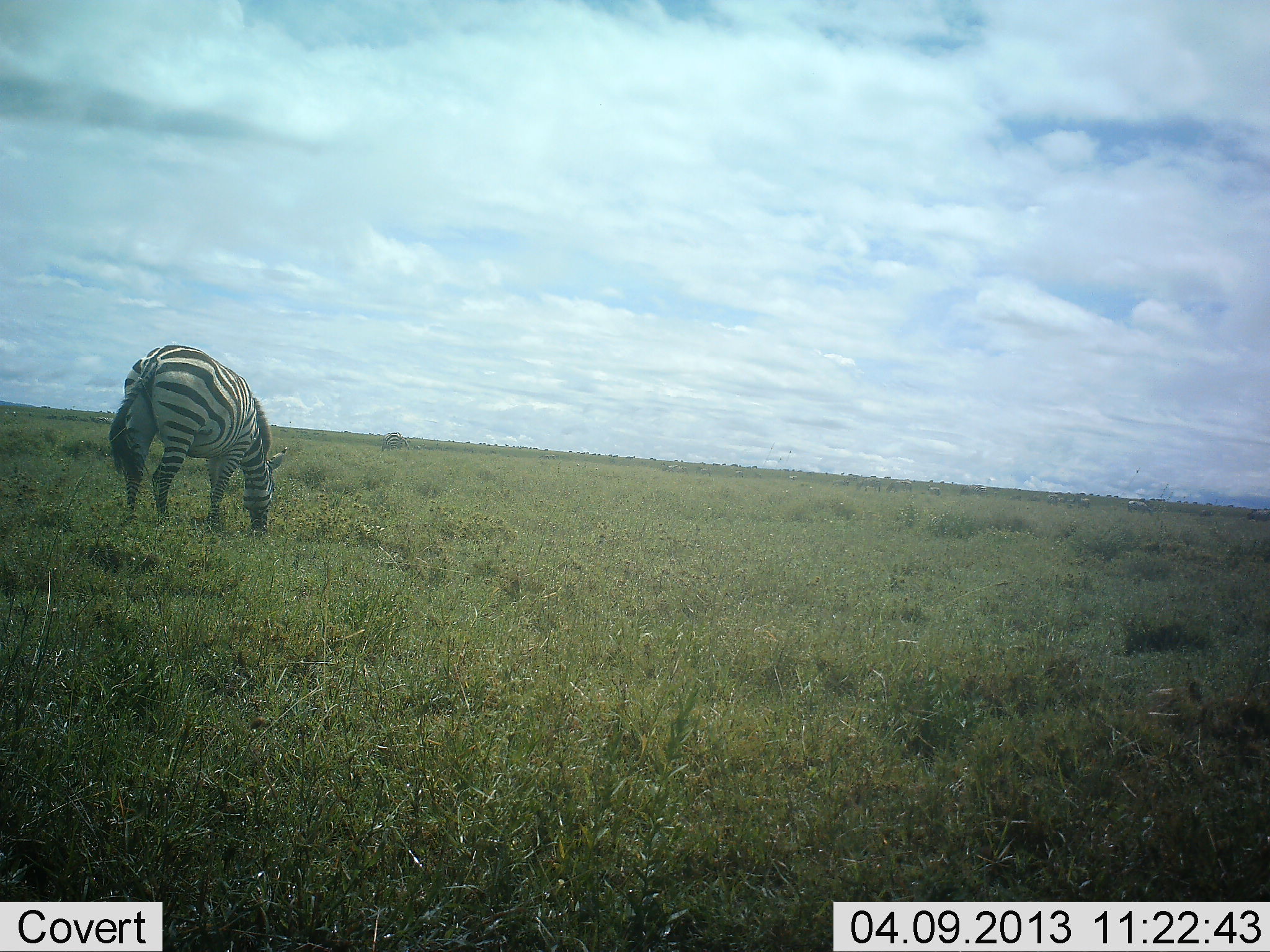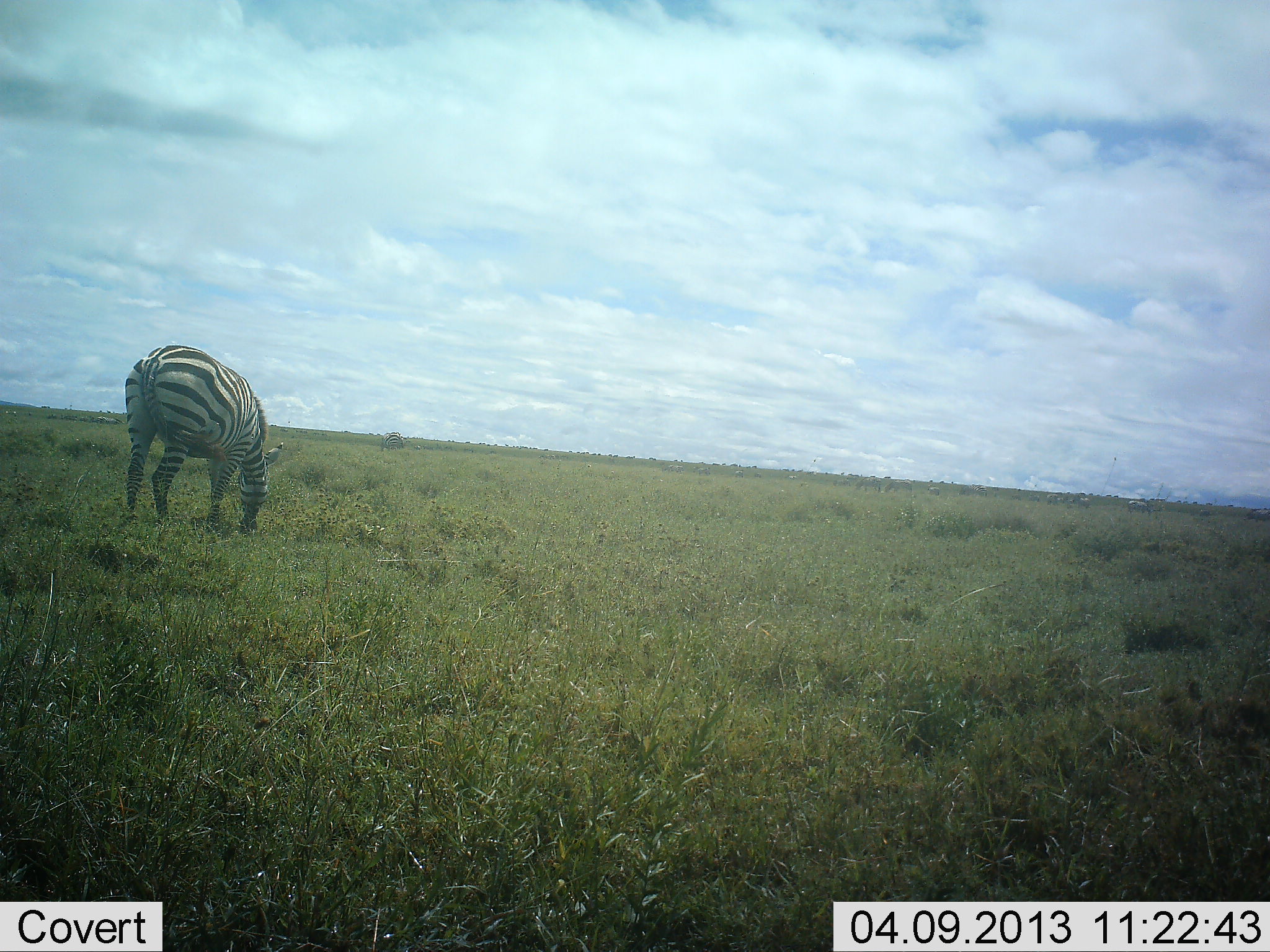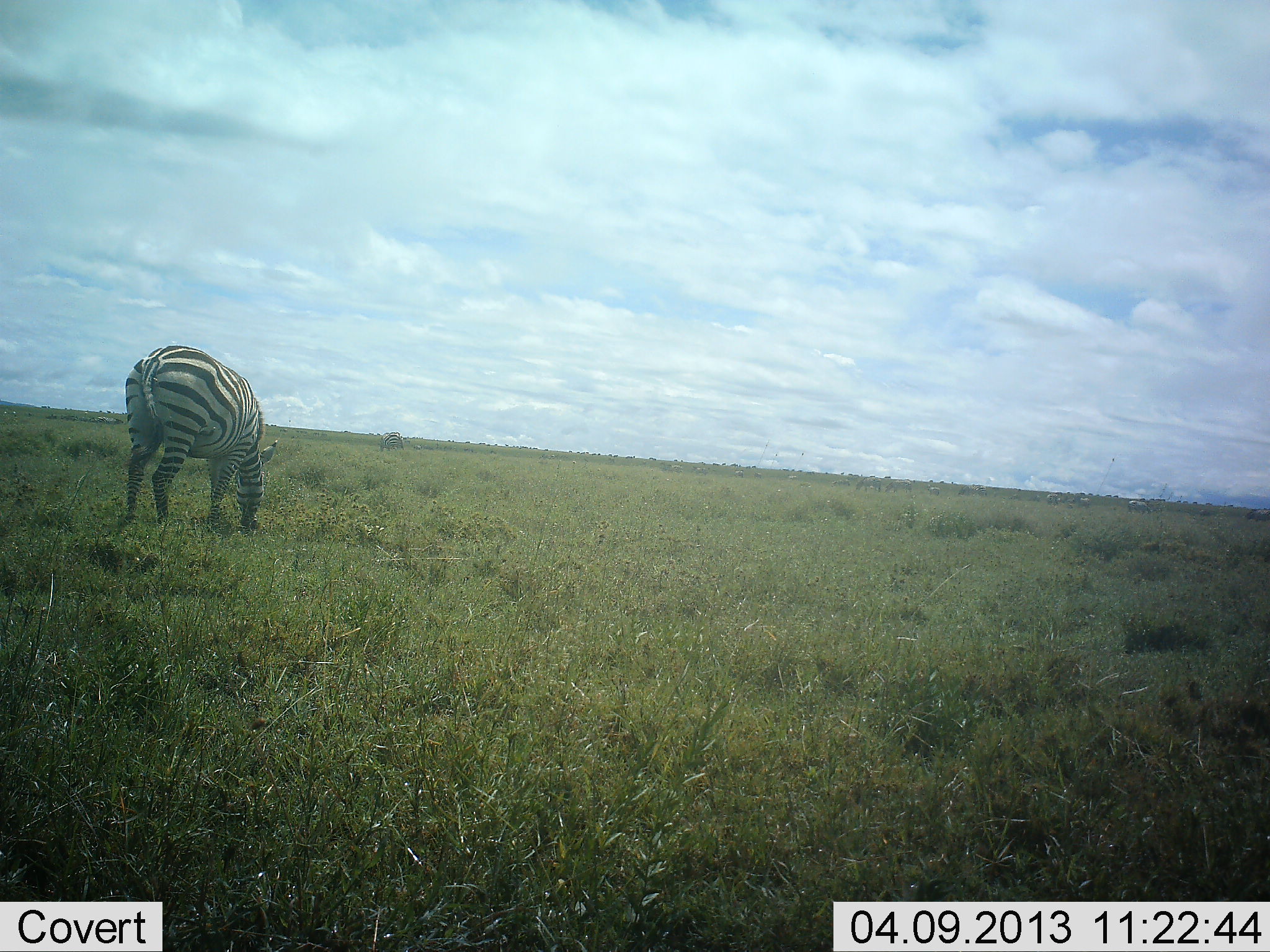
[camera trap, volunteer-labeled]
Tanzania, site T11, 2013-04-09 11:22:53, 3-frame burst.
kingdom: Animalia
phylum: Chordata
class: Mammalia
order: Perissodactyla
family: Equidae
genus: Equus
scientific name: Equus quagga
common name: plains zebra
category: zebra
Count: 1.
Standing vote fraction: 19%.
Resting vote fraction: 0%.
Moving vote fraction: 3%.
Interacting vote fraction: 0%.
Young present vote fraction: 0%.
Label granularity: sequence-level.